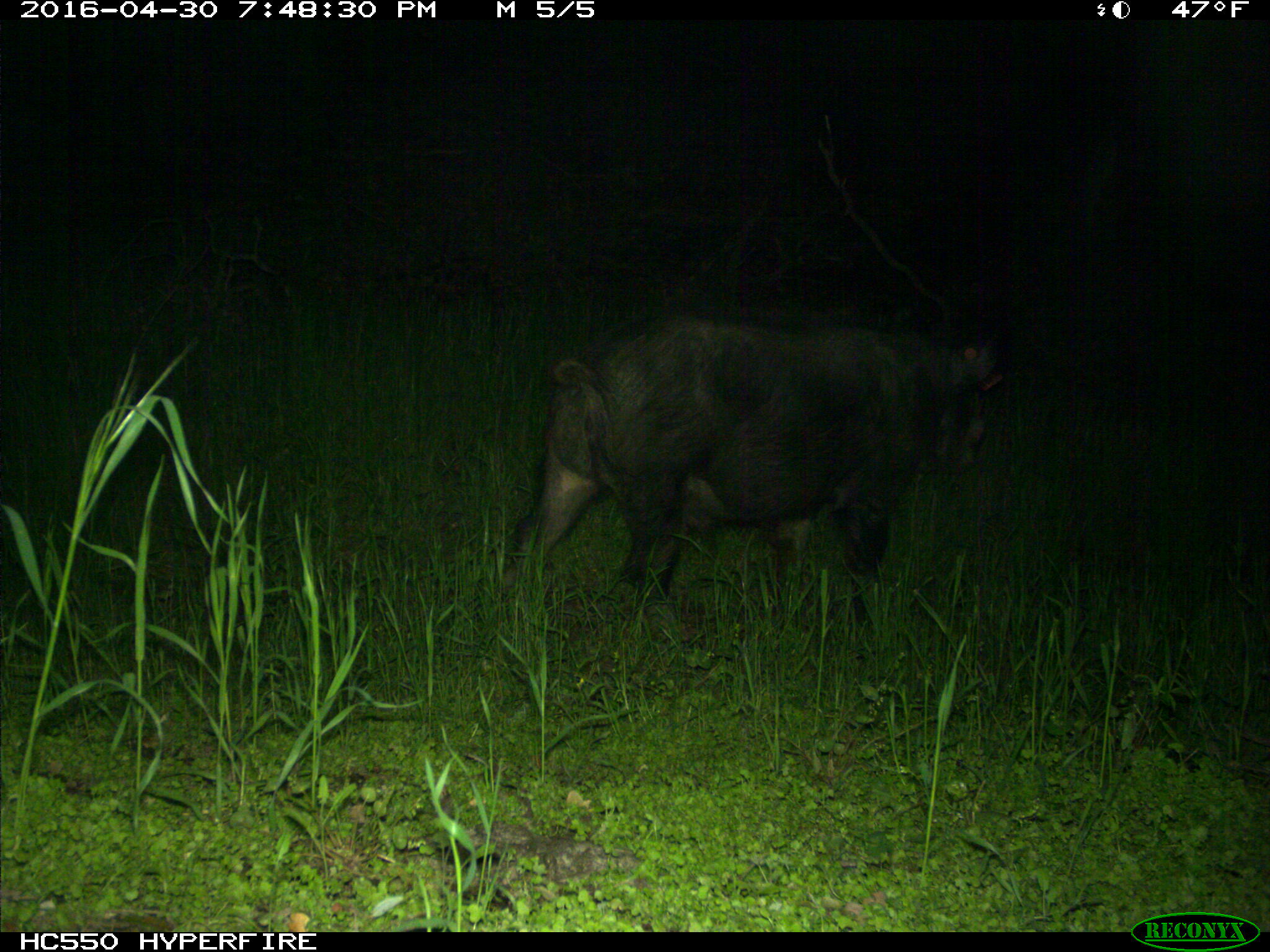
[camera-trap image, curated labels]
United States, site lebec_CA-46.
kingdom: Animalia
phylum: Chordata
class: Mammalia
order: Artiodactyla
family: Suidae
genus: Sus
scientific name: Sus scrofa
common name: wild boar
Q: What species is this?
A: Sus scrofa (wild boar).